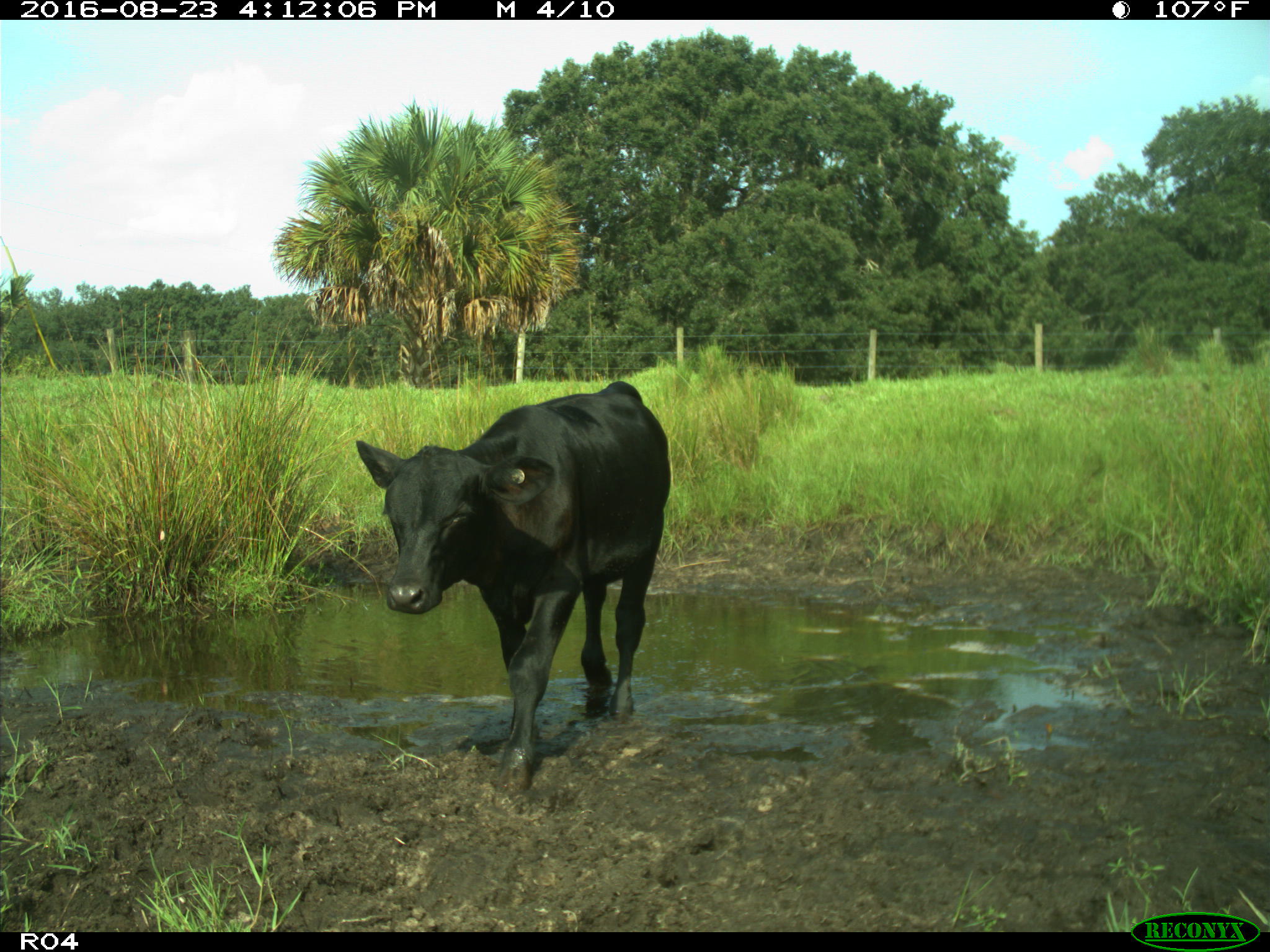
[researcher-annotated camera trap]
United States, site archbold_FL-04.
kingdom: Animalia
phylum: Chordata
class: Mammalia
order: Artiodactyla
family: Bovidae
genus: Bos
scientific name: Bos taurus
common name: domestic cow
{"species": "Bos taurus (domestic cow)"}